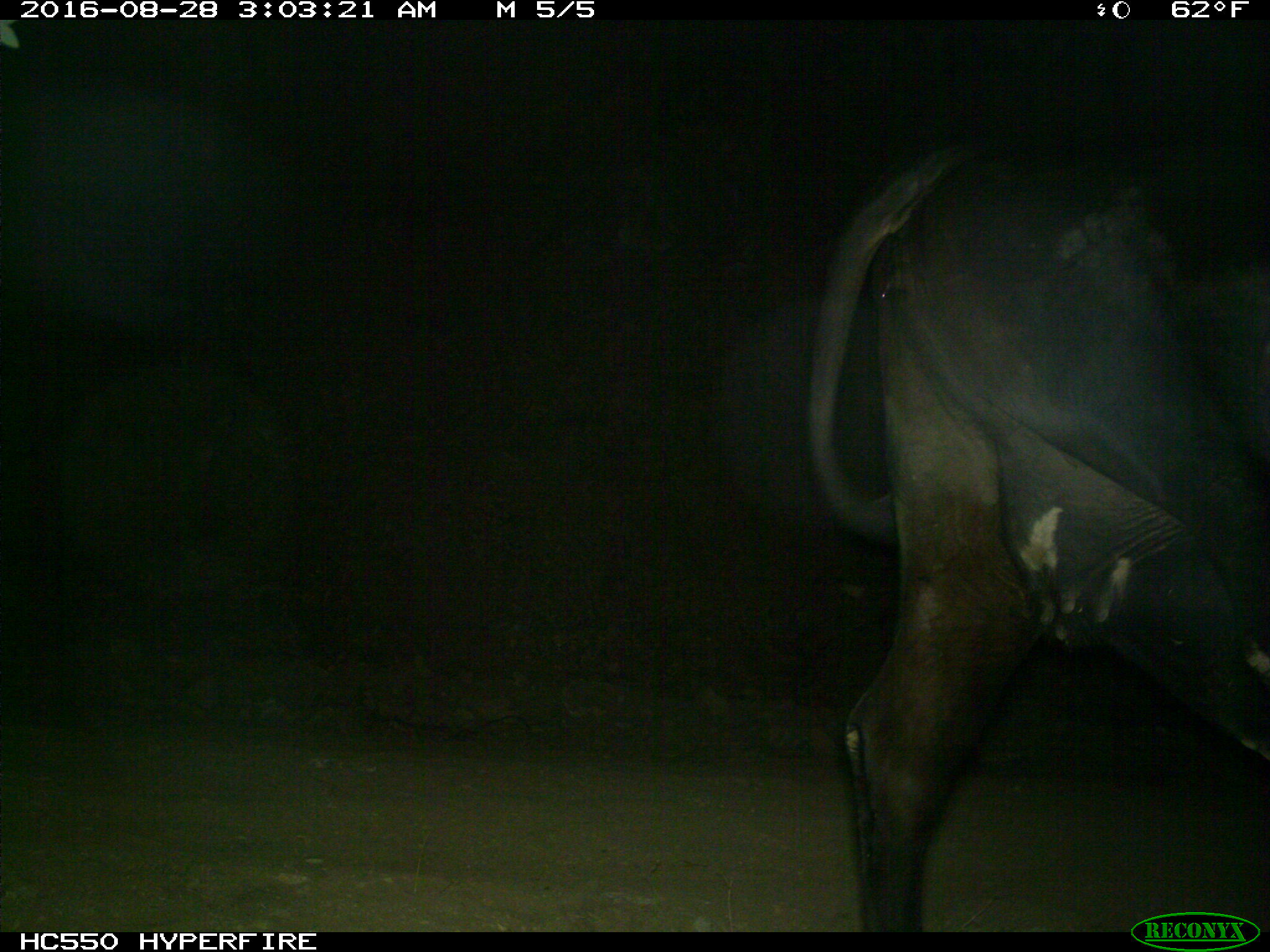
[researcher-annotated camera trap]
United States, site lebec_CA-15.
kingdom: Animalia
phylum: Chordata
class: Mammalia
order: Artiodactyla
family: Bovidae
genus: Bos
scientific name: Bos taurus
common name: domestic cow